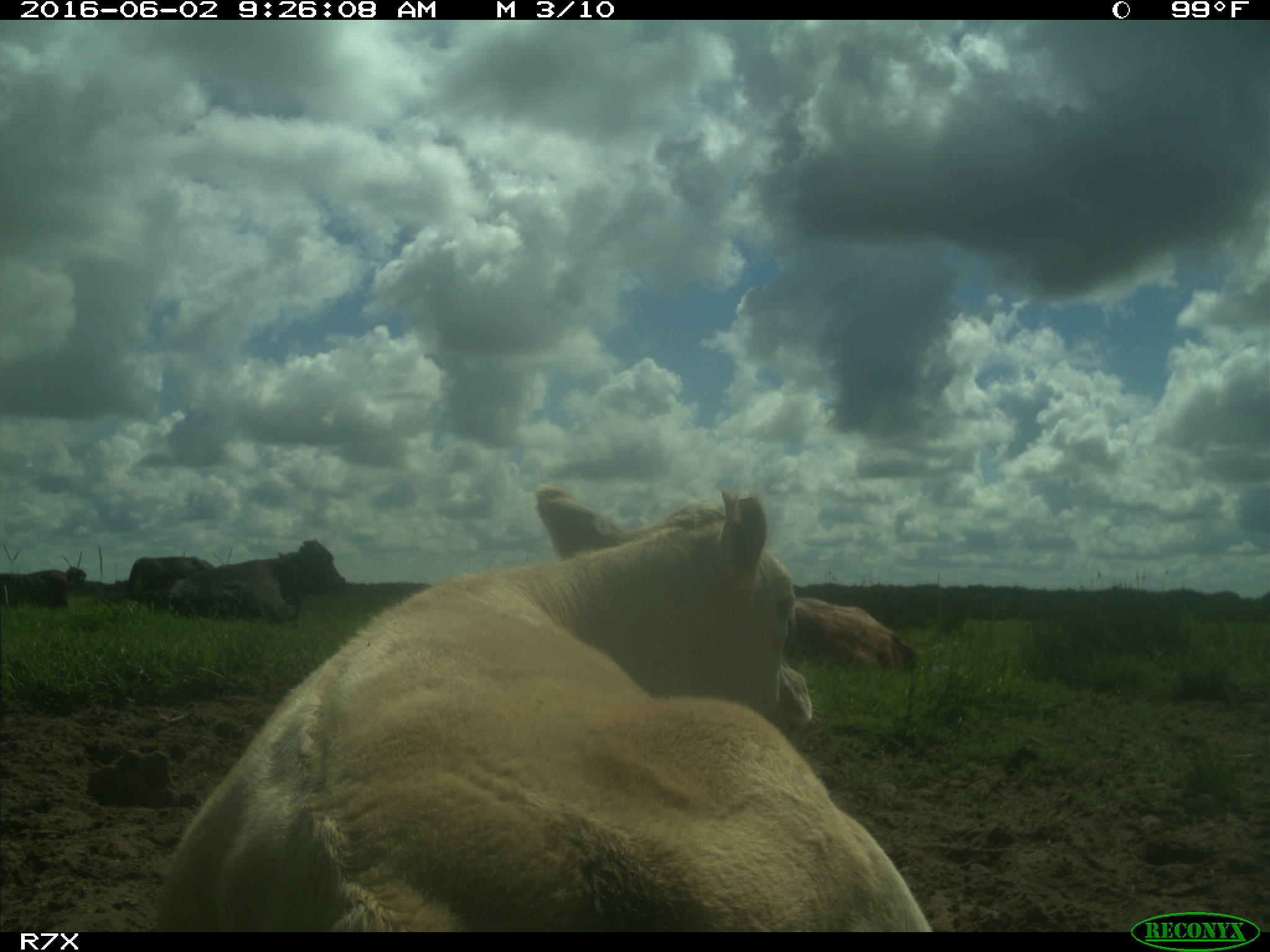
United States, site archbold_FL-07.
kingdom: Animalia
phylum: Chordata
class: Mammalia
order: Artiodactyla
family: Bovidae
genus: Bos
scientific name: Bos taurus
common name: domestic cow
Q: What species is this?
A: Bos taurus (domestic cow).